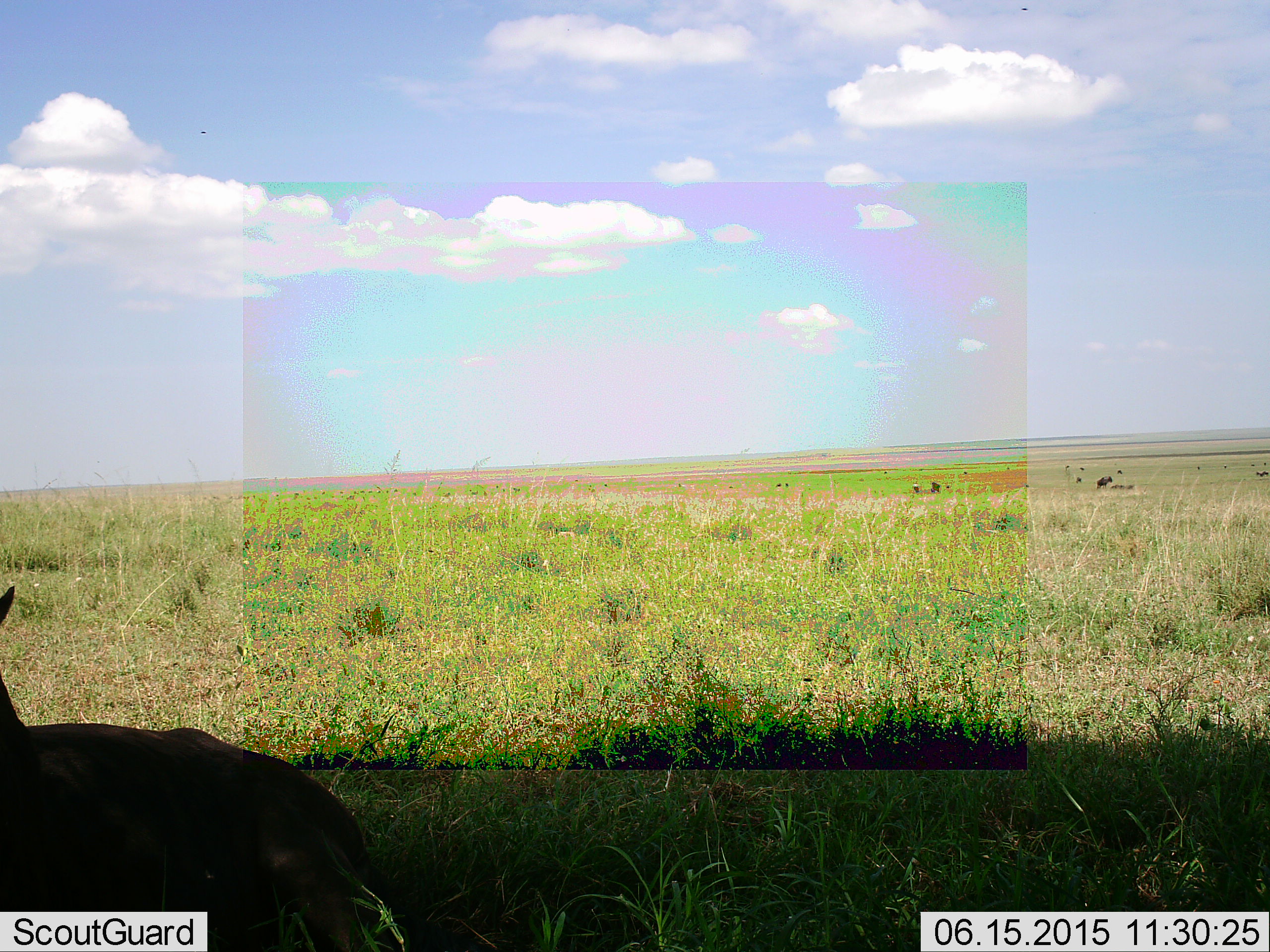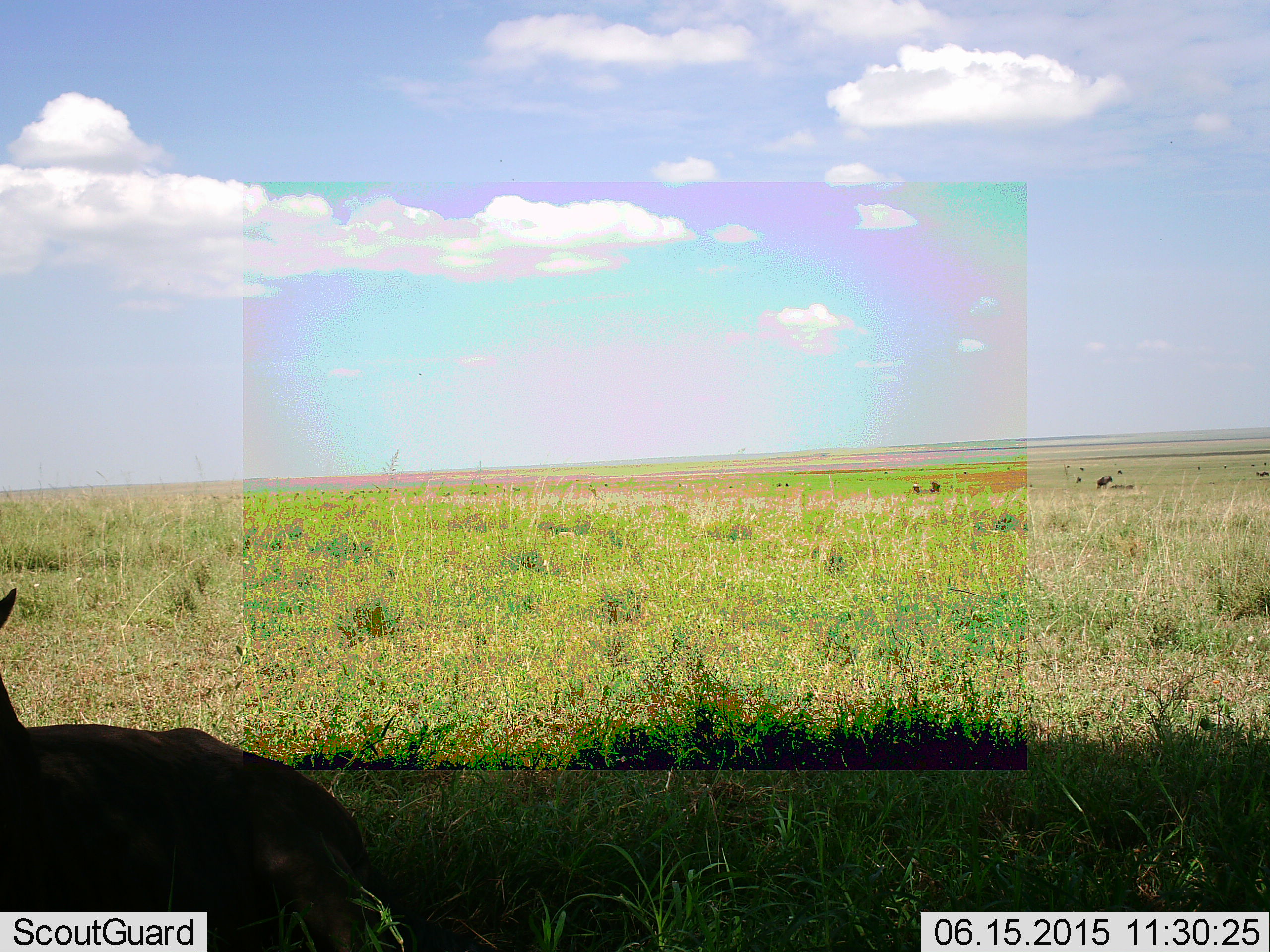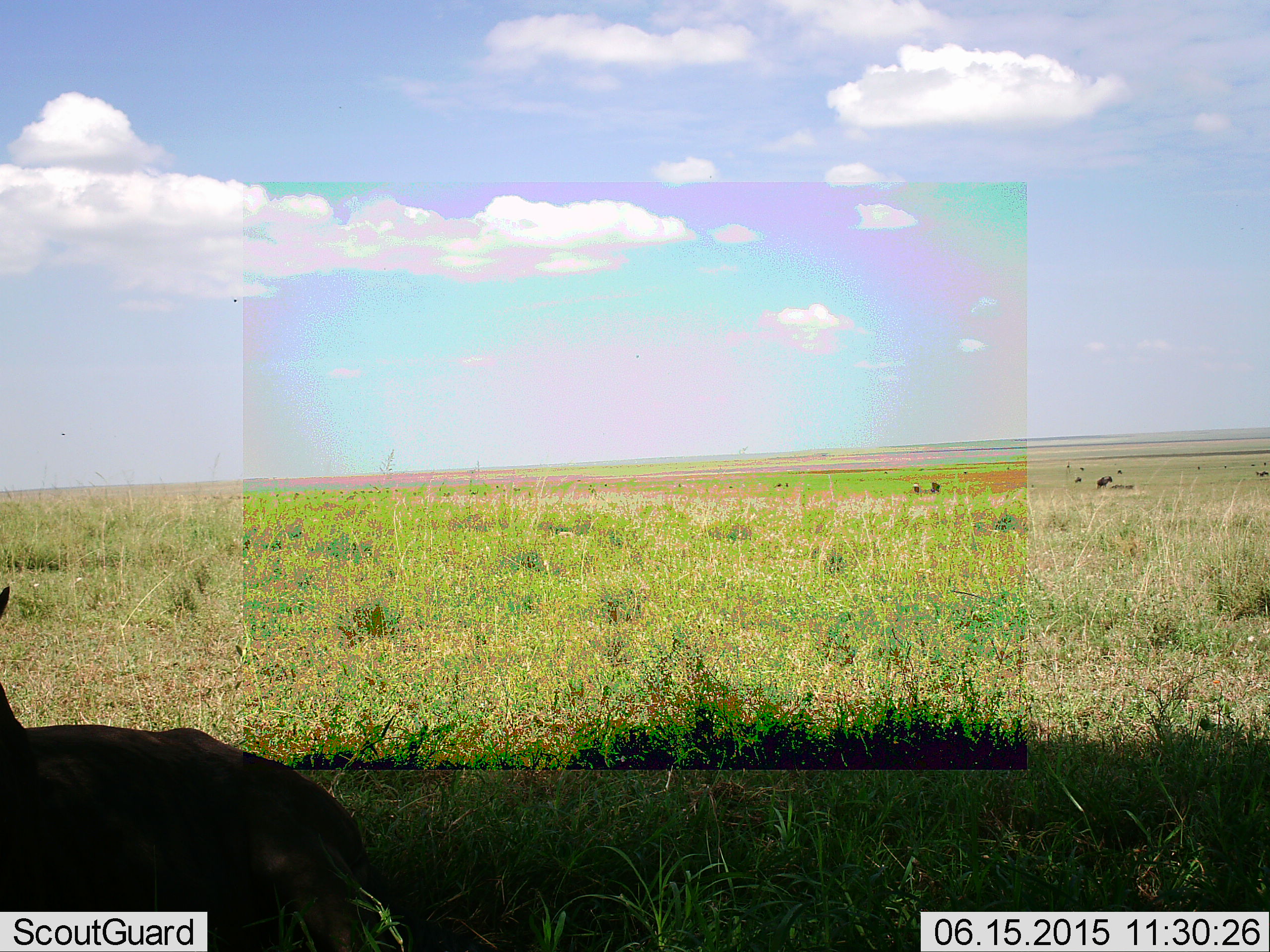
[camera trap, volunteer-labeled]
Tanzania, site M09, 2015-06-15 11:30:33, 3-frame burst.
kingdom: Animalia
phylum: Chordata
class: Mammalia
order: Artiodactyla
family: Bovidae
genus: Eudorcas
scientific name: Eudorcas thomsonii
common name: thomson's gazelle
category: gazellethomsons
Gazellethomsons (thomson's gazelle) (Eudorcas thomsonii), count 1. Behavior (volunteer vote fractions): standing 0%, resting 100%, moving 0%, interacting 0%. Young present (vote fraction): 0%. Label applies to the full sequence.